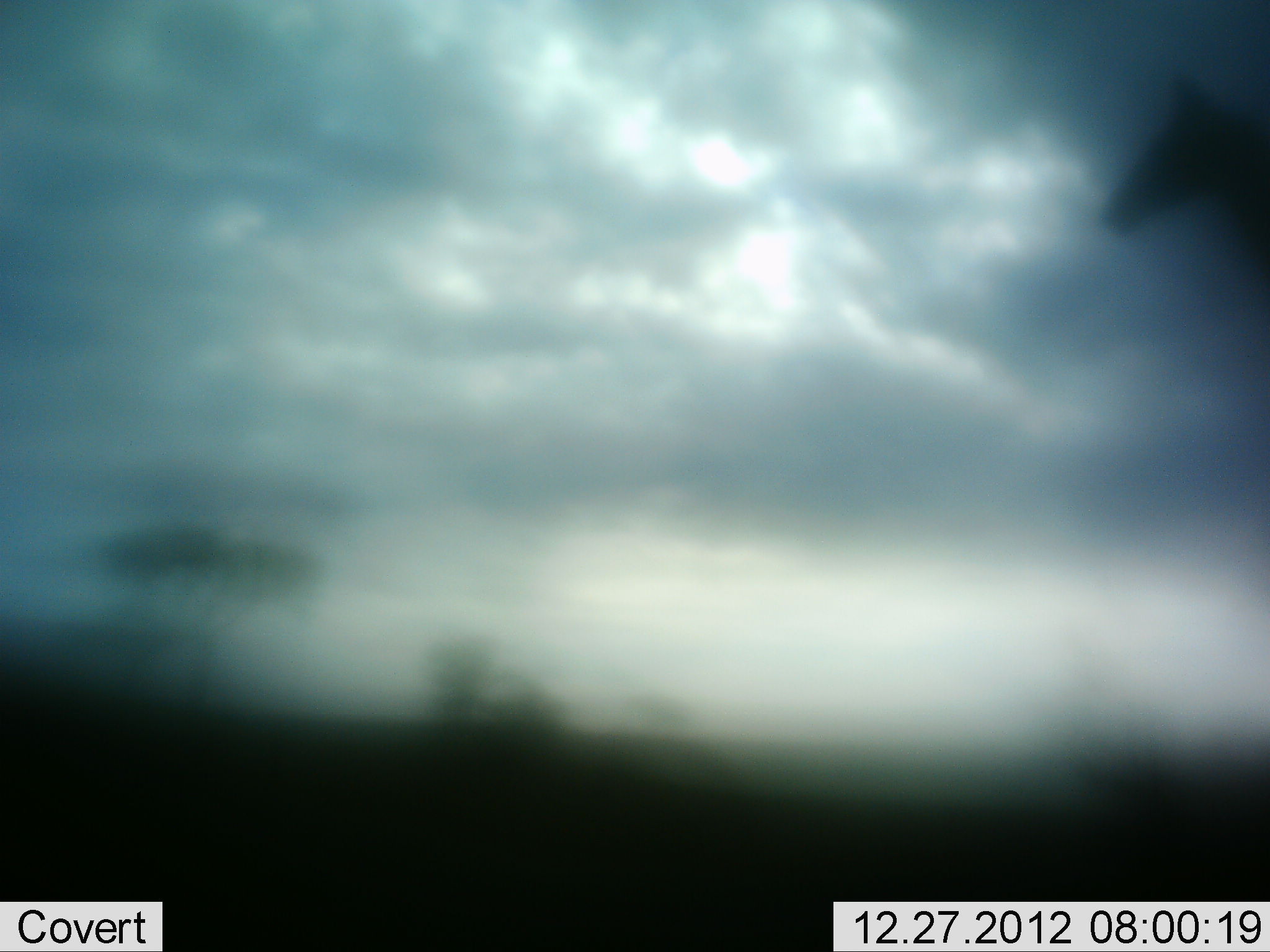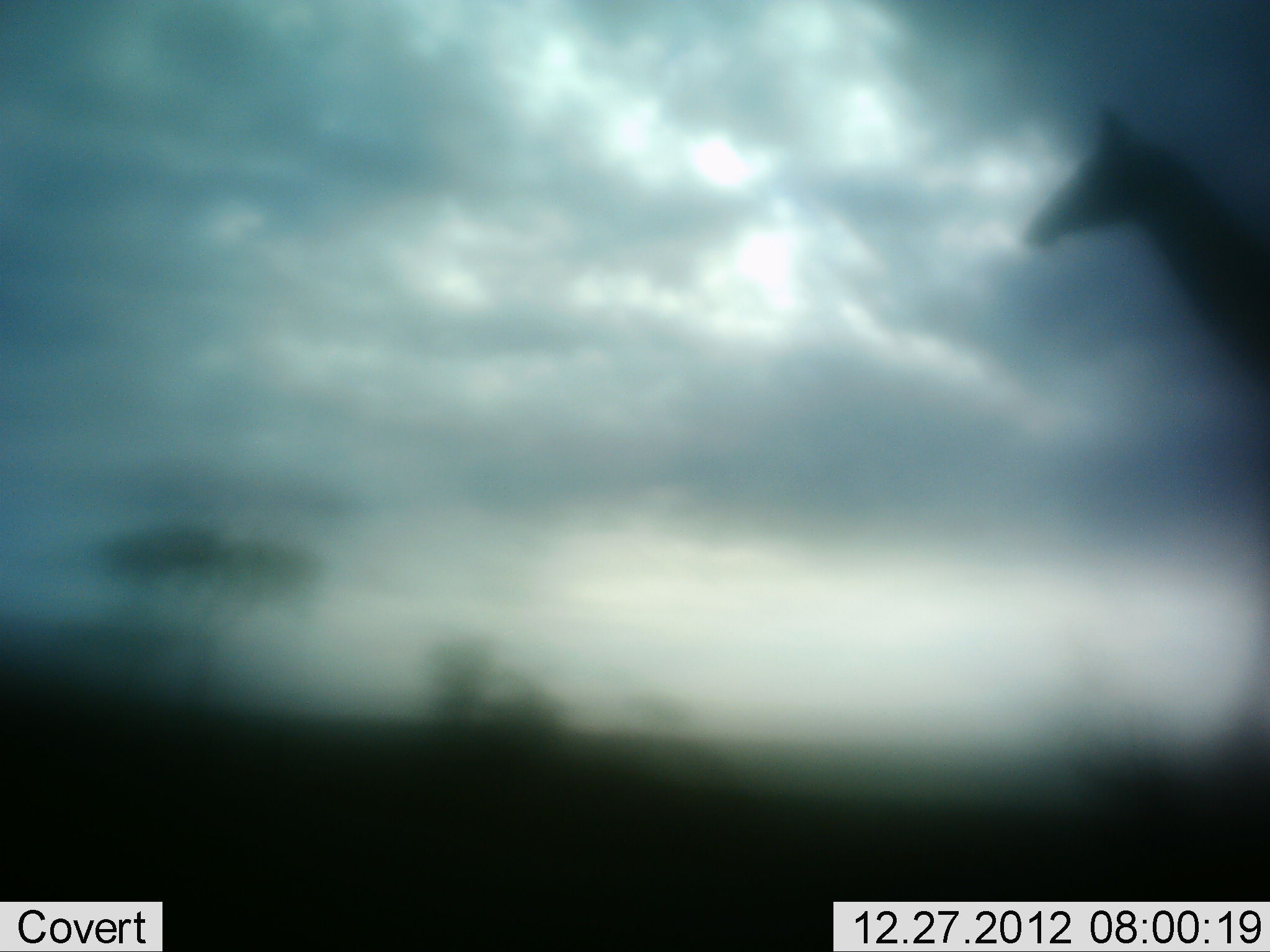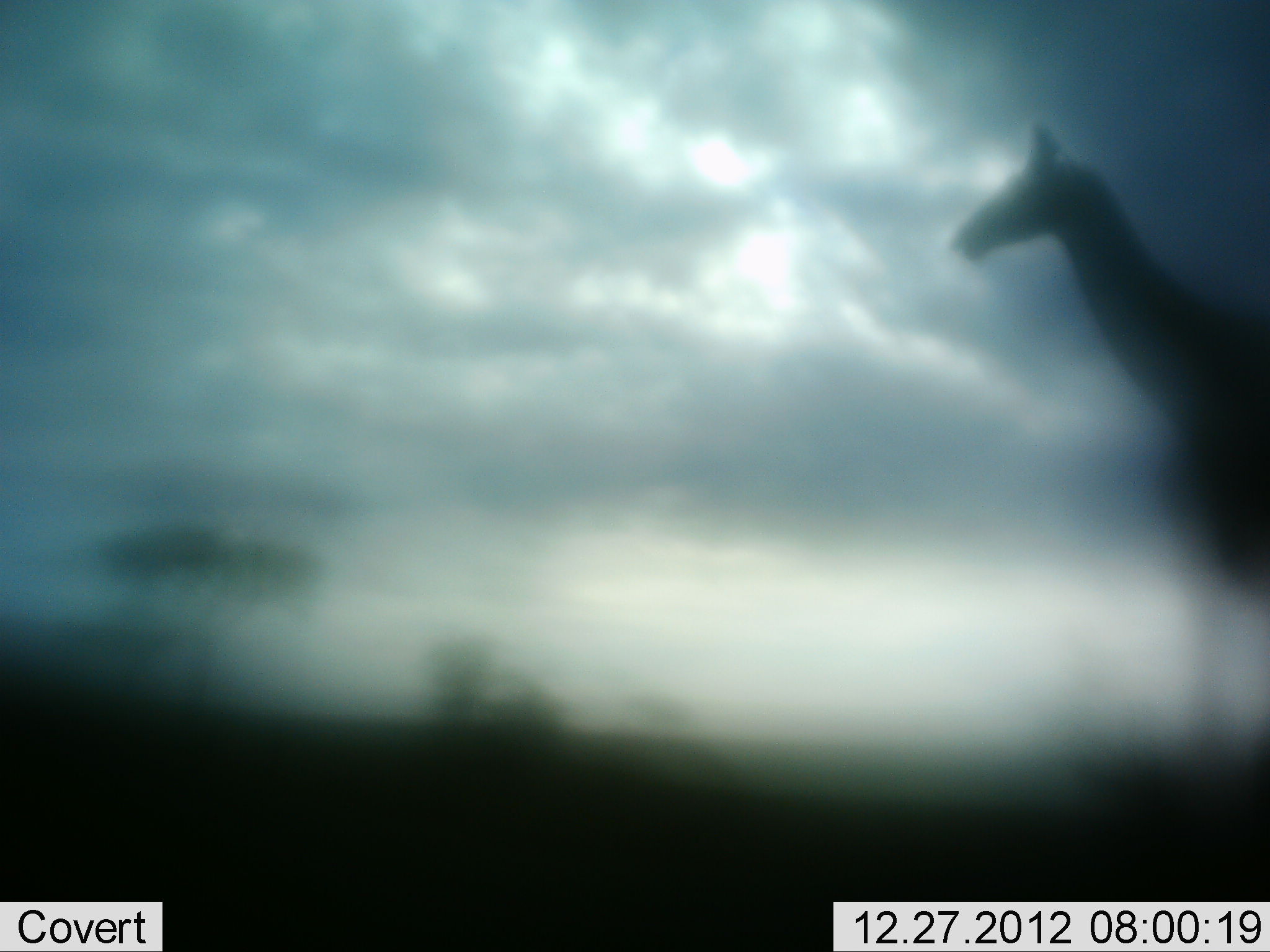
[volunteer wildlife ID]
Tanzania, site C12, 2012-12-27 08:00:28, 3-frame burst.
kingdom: Animalia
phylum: Chordata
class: Mammalia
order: Artiodactyla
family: Giraffidae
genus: Giraffa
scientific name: Giraffa camelopardalis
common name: giraffe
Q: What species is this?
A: Giraffe (Giraffa camelopardalis).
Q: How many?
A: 1.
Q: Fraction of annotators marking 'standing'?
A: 14%.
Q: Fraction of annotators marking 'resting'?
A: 0%.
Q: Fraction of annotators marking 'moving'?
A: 89%.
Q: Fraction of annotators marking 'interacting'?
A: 0%.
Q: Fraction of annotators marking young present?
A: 0%.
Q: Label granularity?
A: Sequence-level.